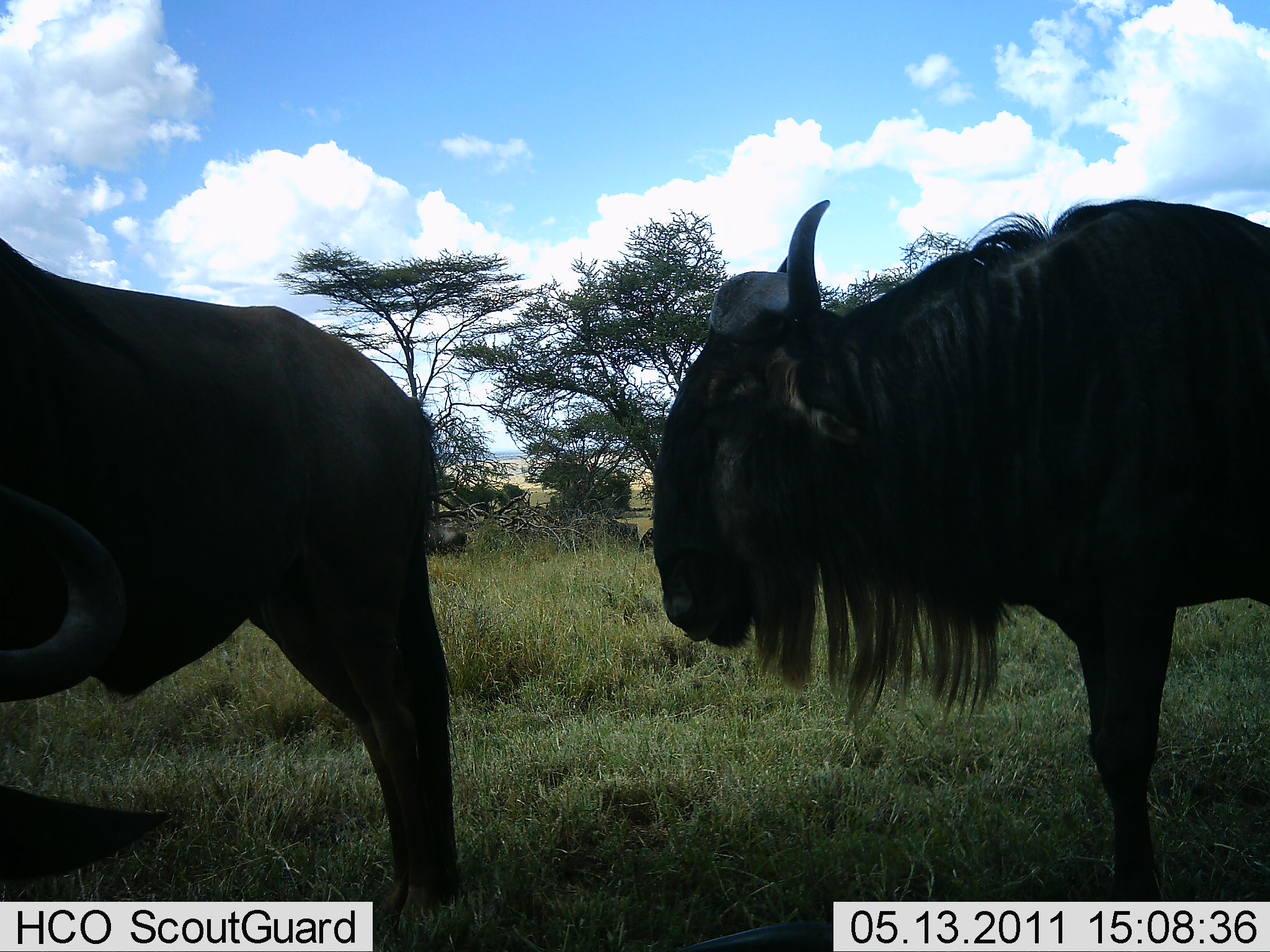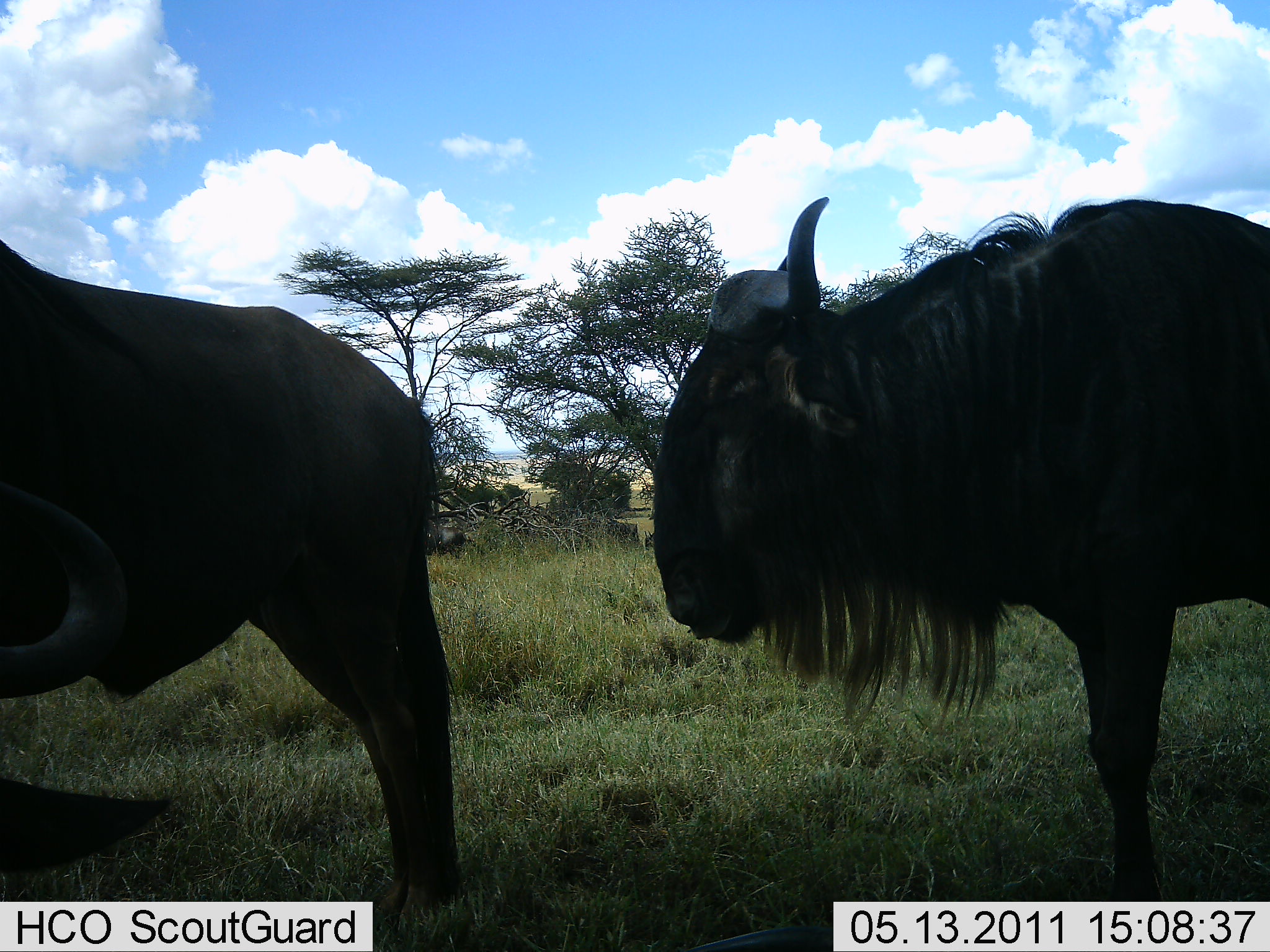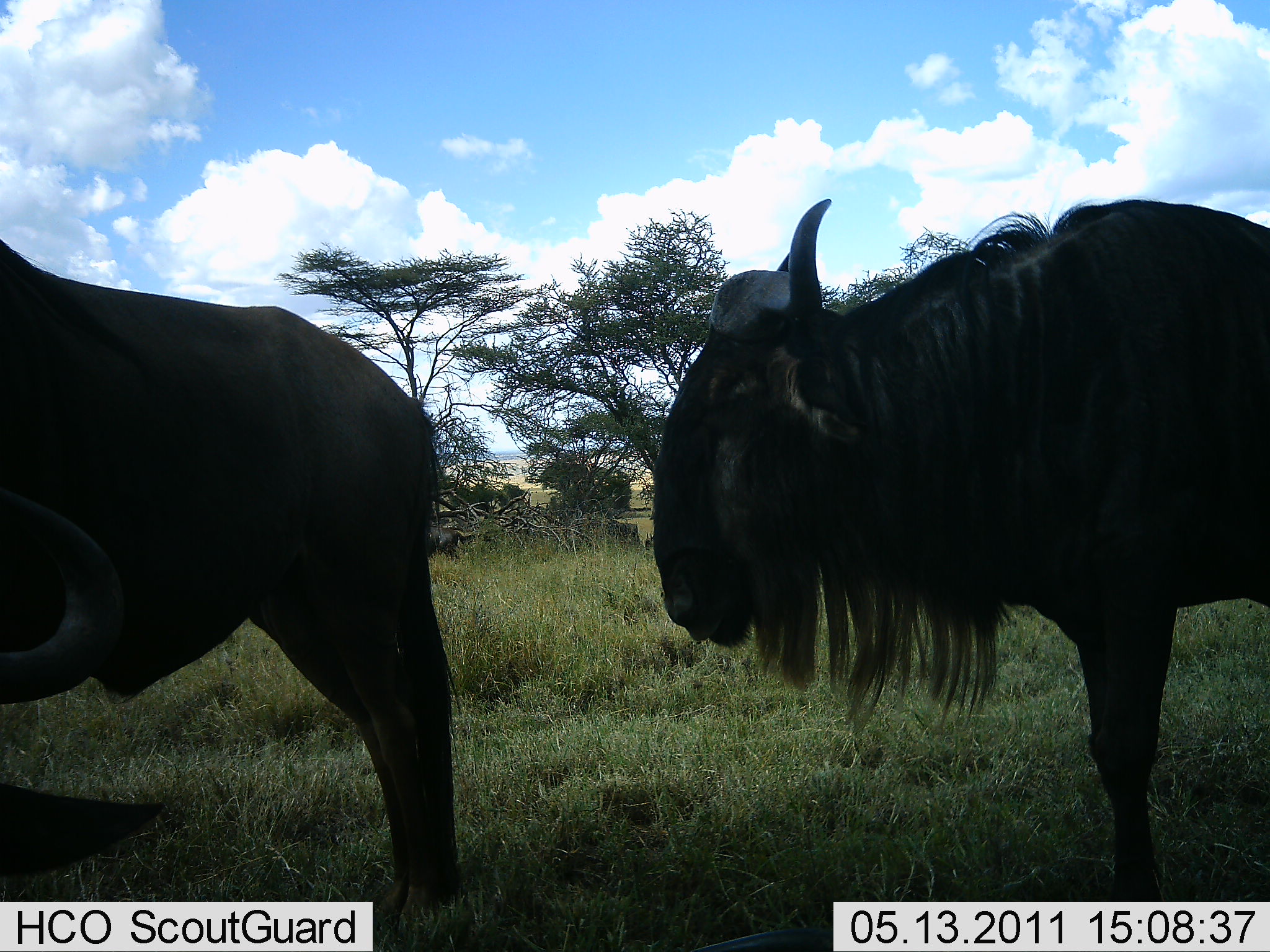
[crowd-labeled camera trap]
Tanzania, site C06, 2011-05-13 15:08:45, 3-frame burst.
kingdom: Animalia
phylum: Chordata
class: Mammalia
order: Artiodactyla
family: Bovidae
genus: Connochaetes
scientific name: Connochaetes taurinus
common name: blue wildebeest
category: wildebeest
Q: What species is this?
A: Wildebeest (blue wildebeest) (Connochaetes taurinus).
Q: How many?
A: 4.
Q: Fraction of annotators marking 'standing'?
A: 100%.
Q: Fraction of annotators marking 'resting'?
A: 0%.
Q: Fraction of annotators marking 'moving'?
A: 17%.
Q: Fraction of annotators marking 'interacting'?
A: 0%.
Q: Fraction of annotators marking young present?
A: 0%.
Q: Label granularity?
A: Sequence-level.